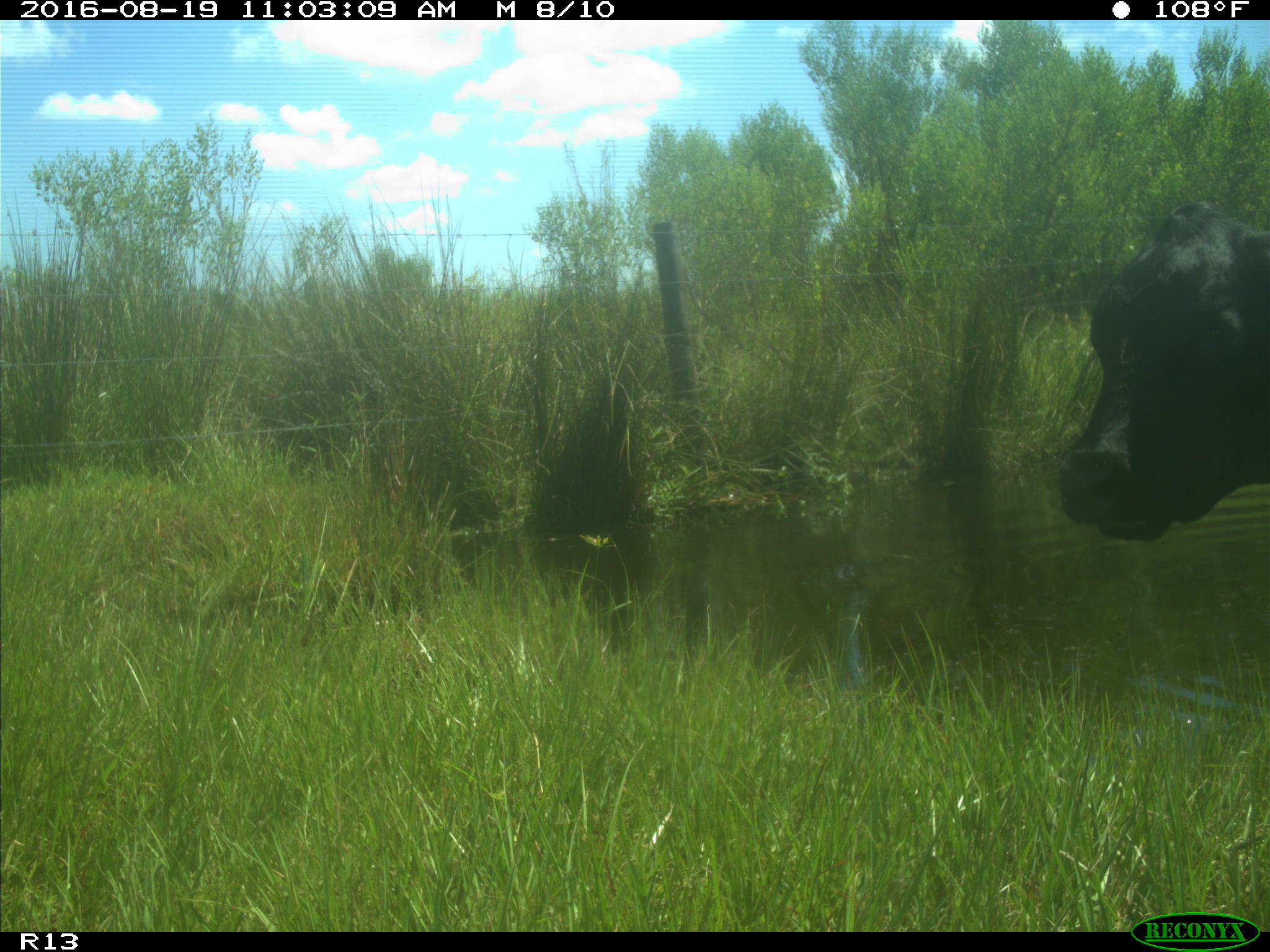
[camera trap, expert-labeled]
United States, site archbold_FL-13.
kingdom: Animalia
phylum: Chordata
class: Mammalia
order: Artiodactyla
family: Bovidae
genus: Bos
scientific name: Bos taurus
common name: domestic cow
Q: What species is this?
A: Bos taurus (domestic cow).